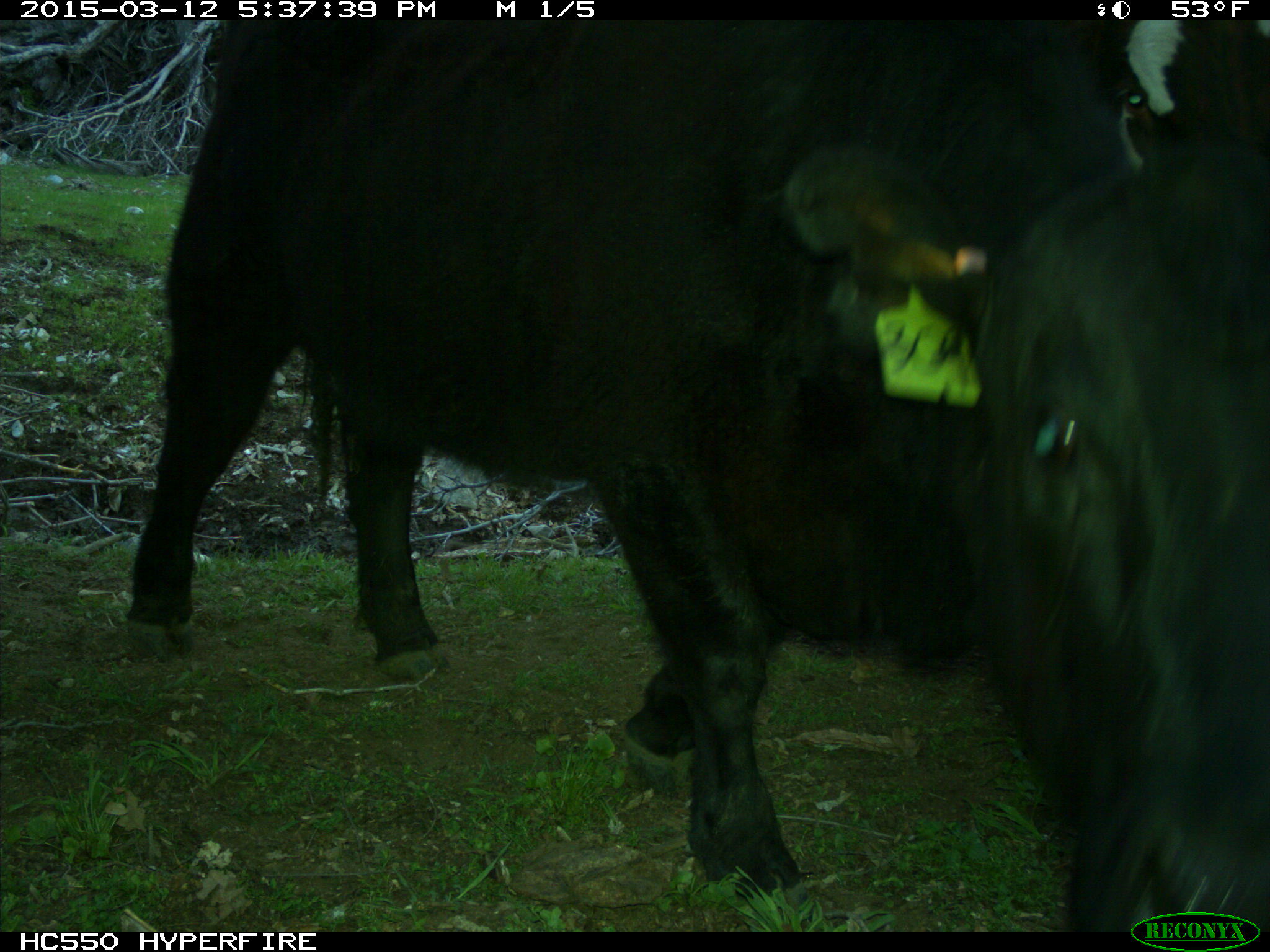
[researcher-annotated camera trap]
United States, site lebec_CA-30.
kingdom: Animalia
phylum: Chordata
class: Mammalia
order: Artiodactyla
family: Bovidae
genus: Bos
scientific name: Bos taurus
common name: domestic cow